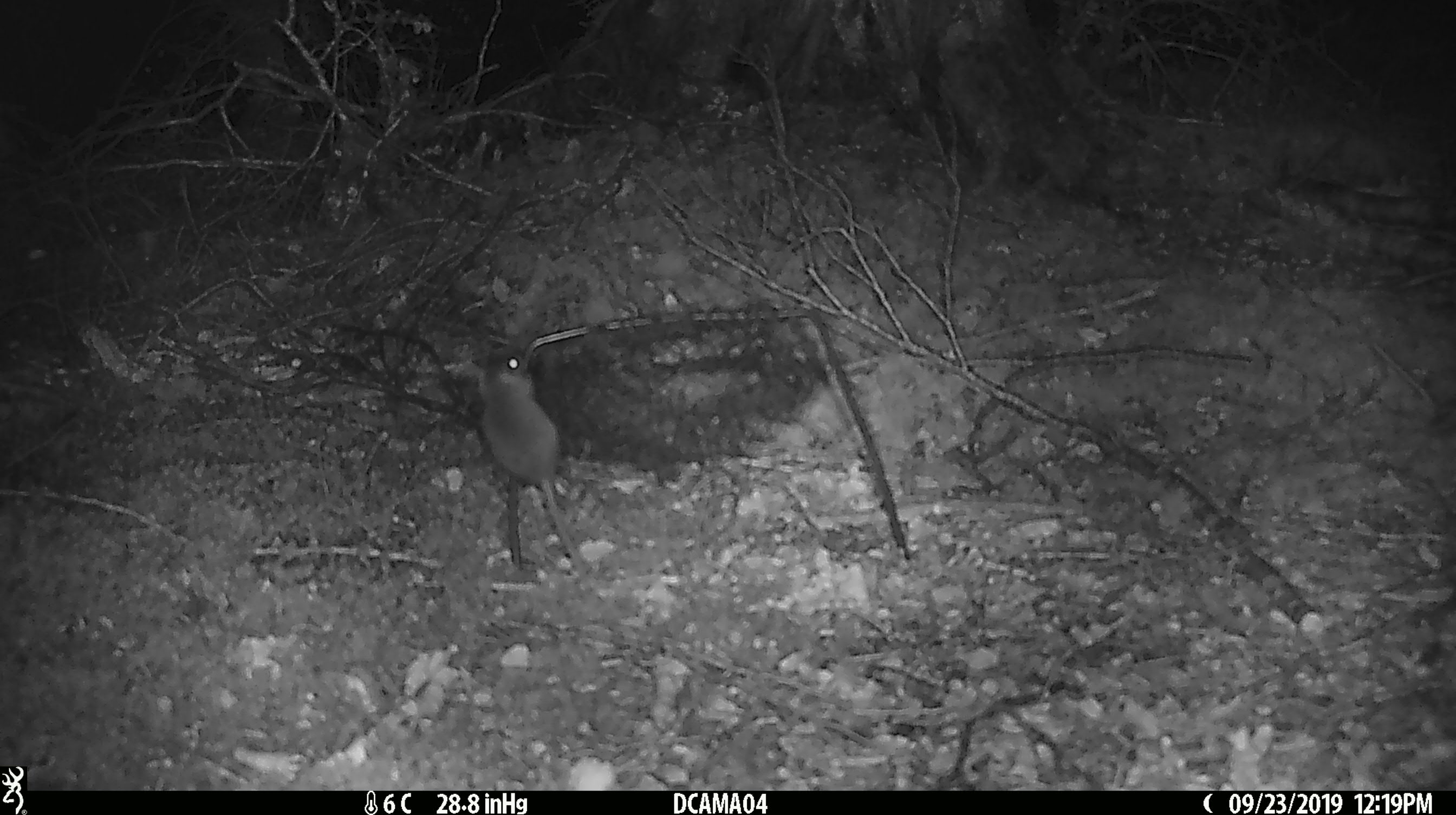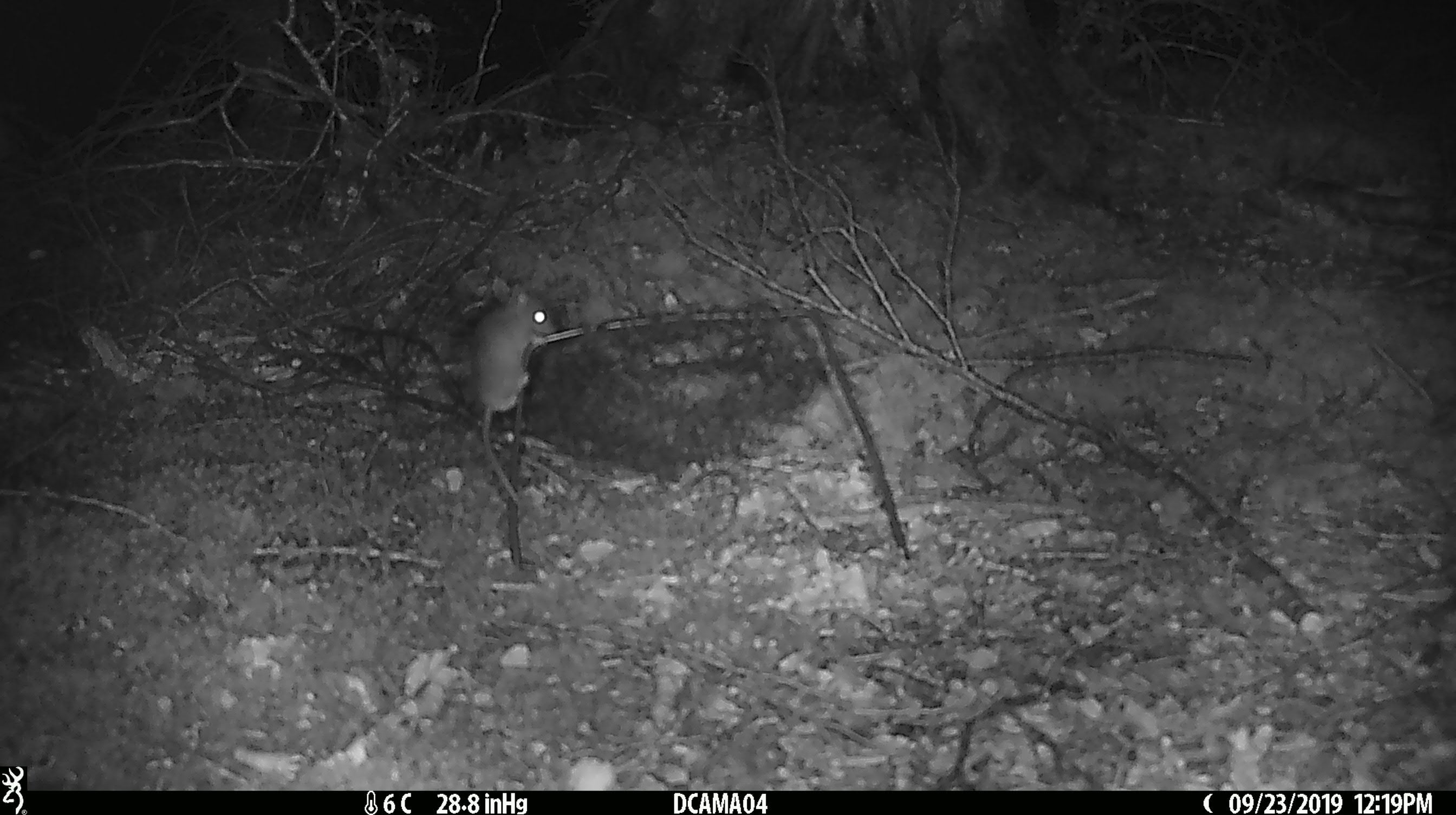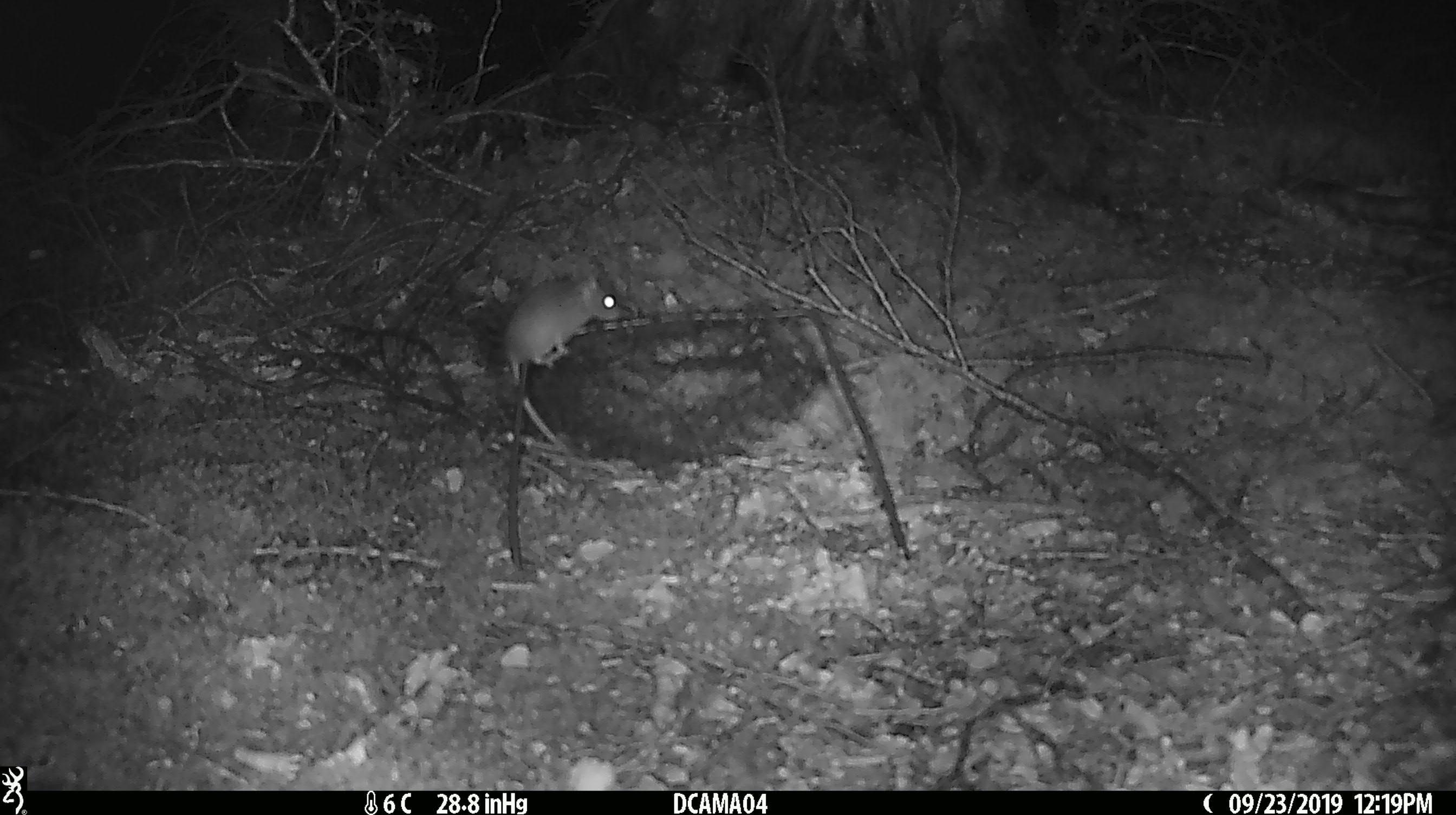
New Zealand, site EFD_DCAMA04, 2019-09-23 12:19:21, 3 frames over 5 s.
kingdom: Animalia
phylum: Chordata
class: Mammalia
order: Rodentia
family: Muridae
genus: Mus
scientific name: Mus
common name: mouse